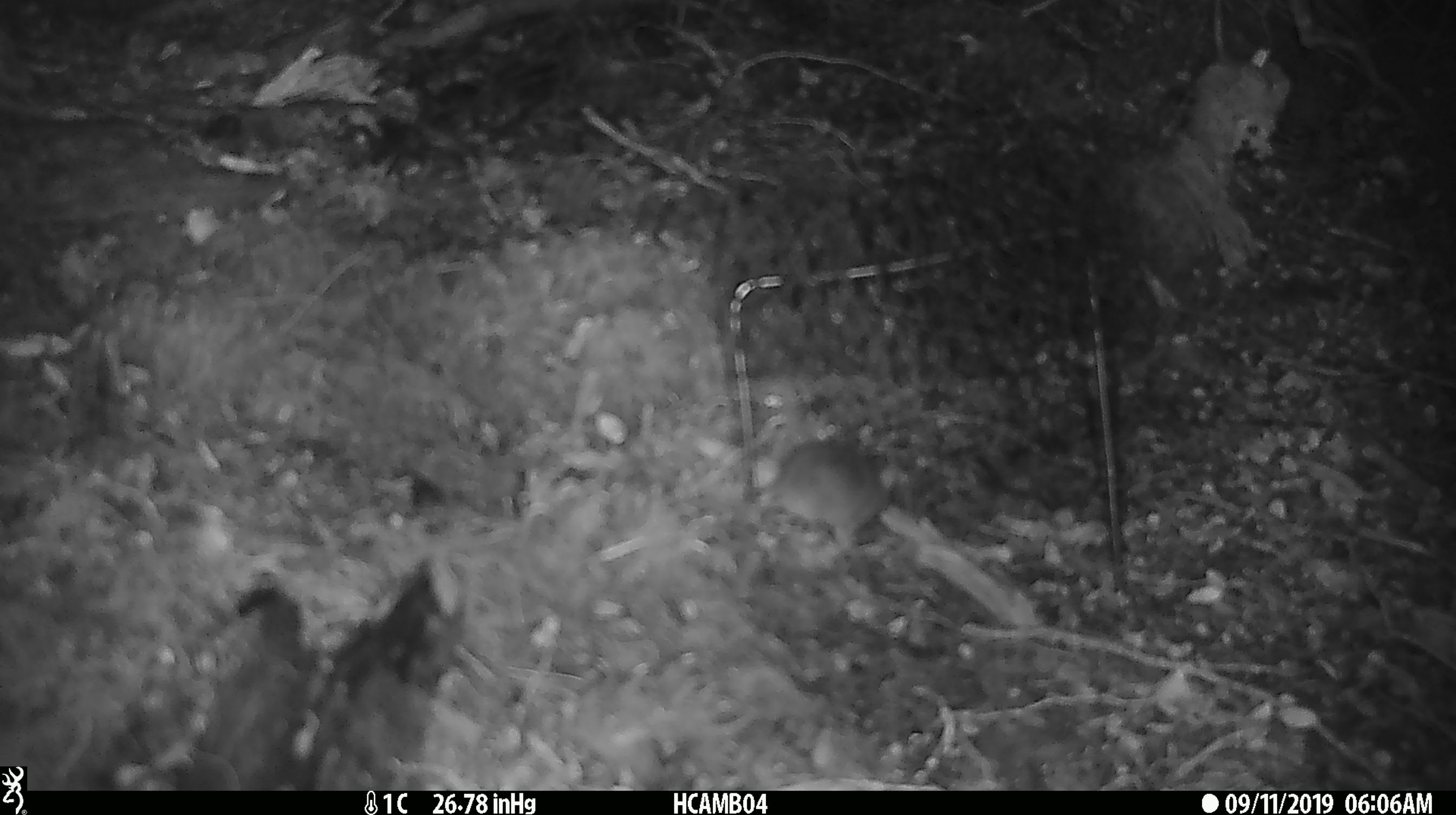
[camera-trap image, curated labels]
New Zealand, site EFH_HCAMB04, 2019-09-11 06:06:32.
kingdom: Animalia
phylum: Chordata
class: Mammalia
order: Rodentia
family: Muridae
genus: Mus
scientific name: Mus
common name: mouse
Mouse (Mus).